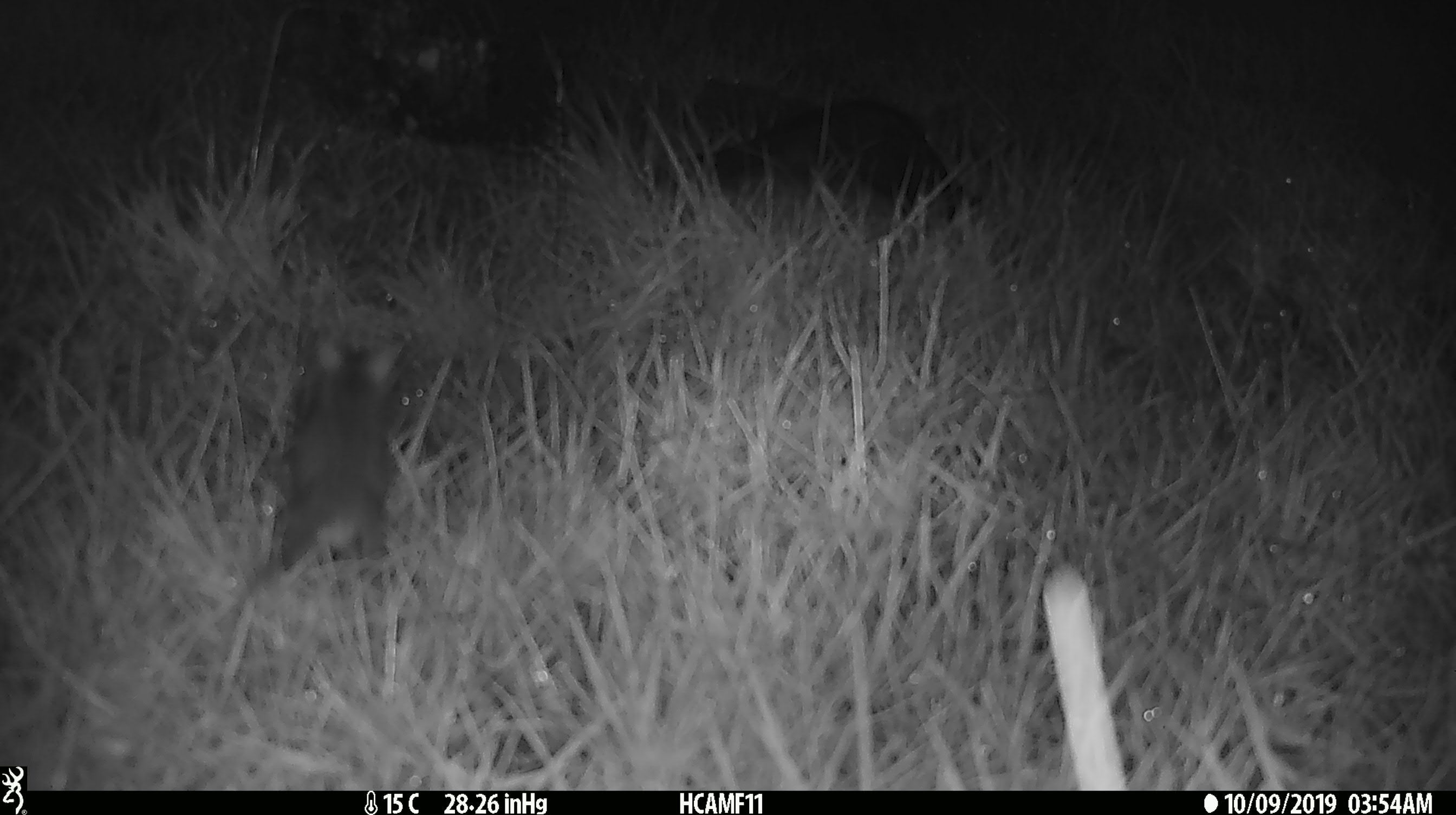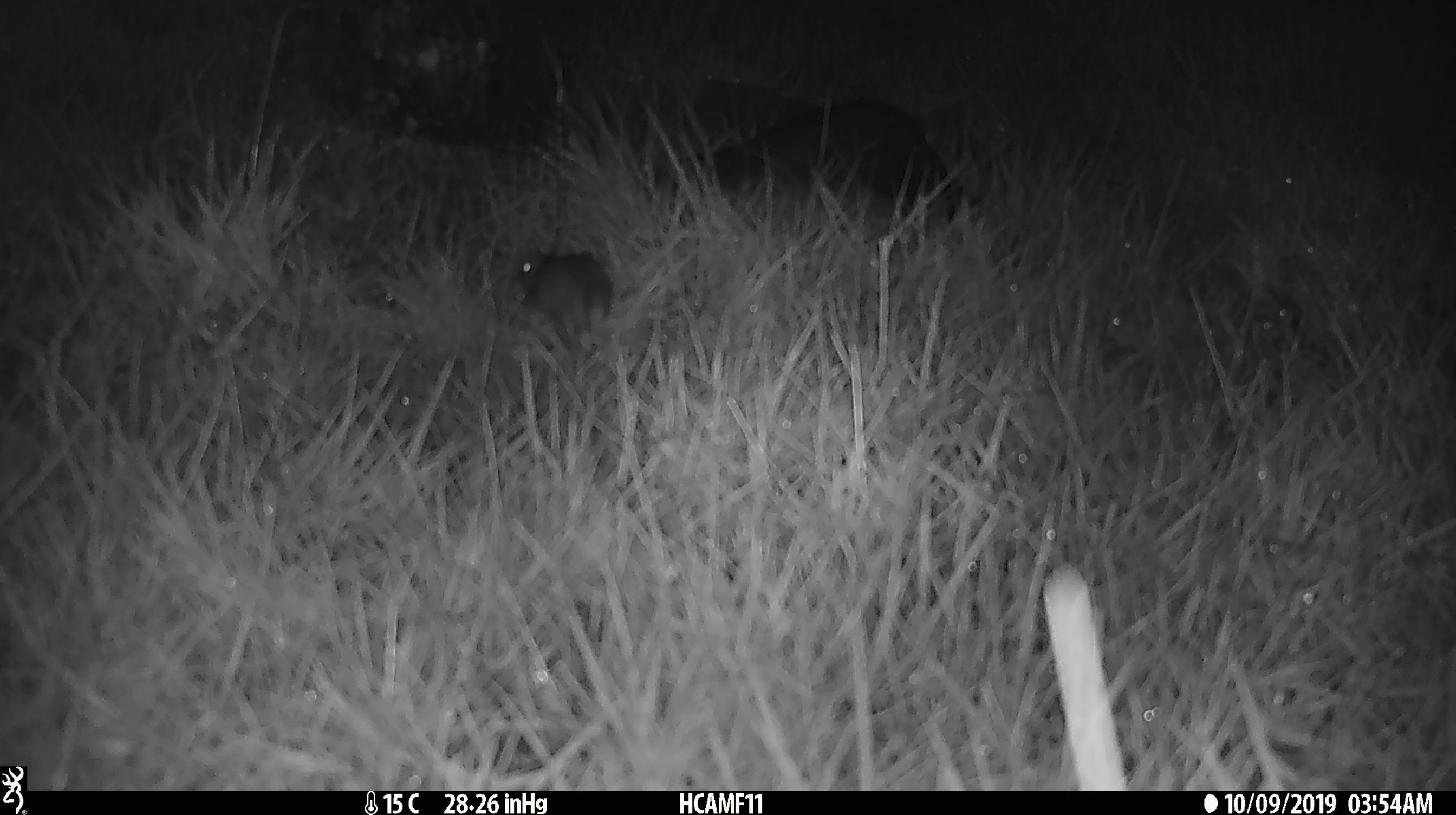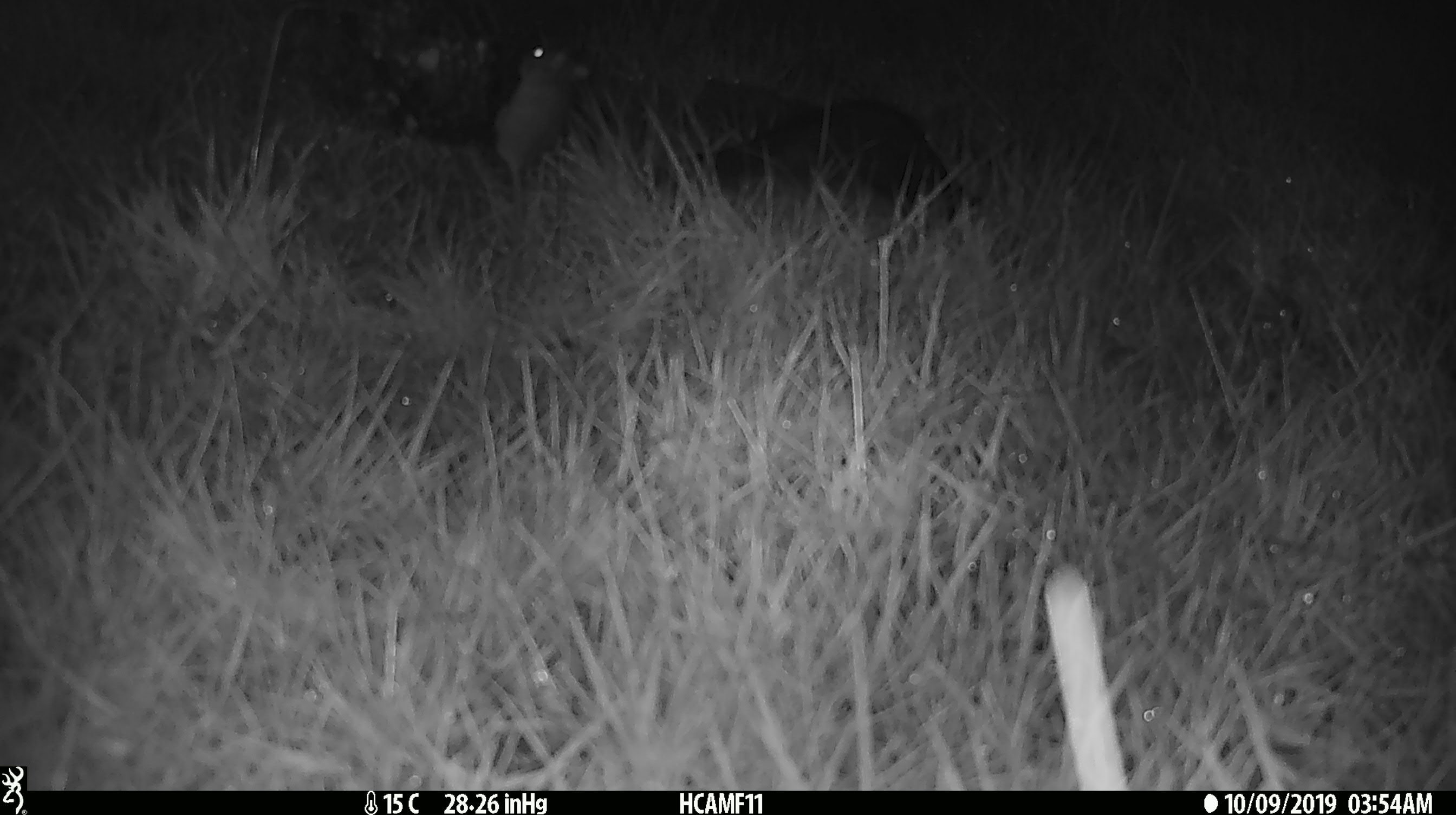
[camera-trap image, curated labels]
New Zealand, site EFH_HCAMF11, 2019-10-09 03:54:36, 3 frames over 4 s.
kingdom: Animalia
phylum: Chordata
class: Mammalia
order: Rodentia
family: Muridae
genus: Mus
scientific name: Mus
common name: mouse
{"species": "mouse (Mus)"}